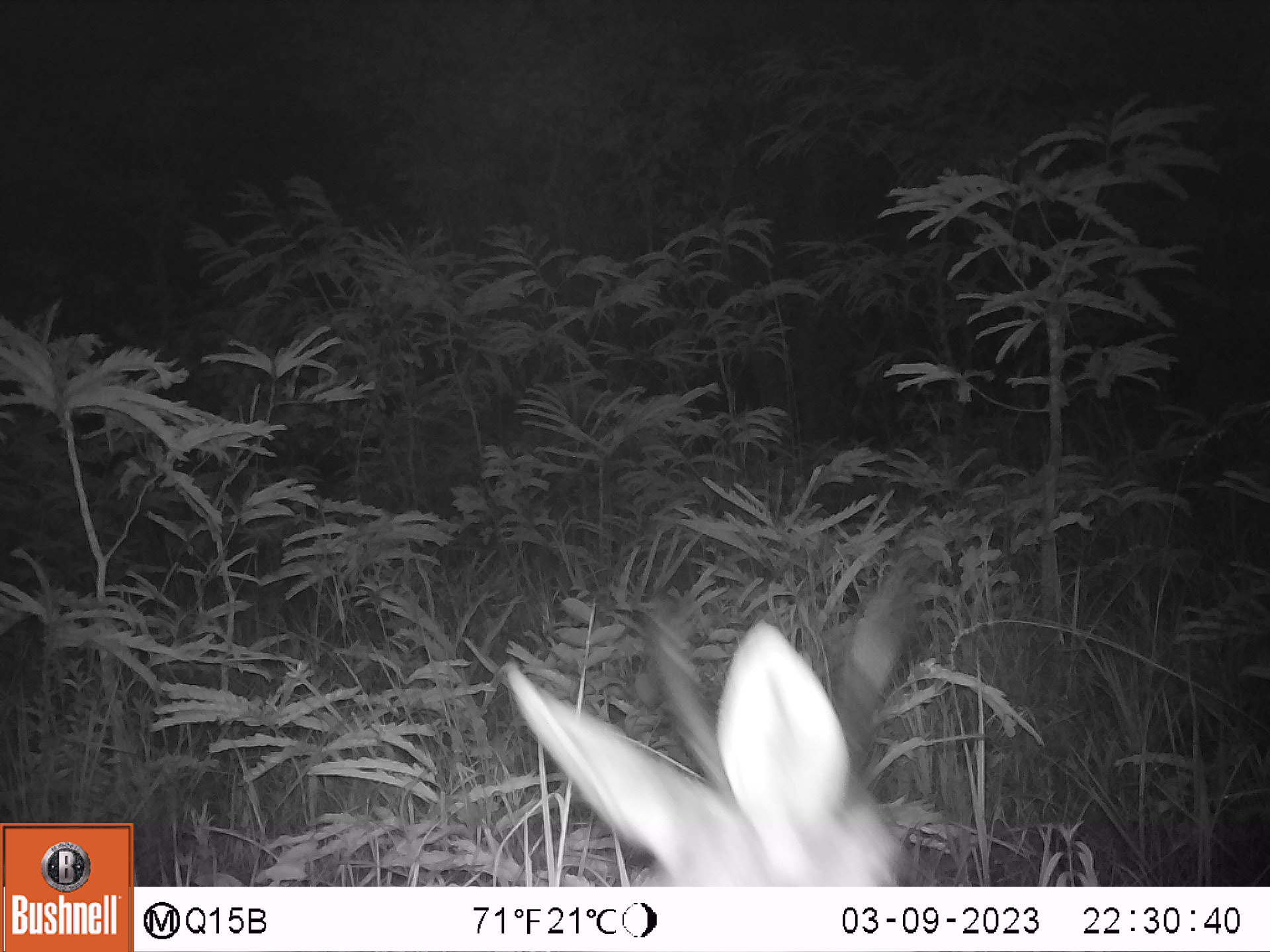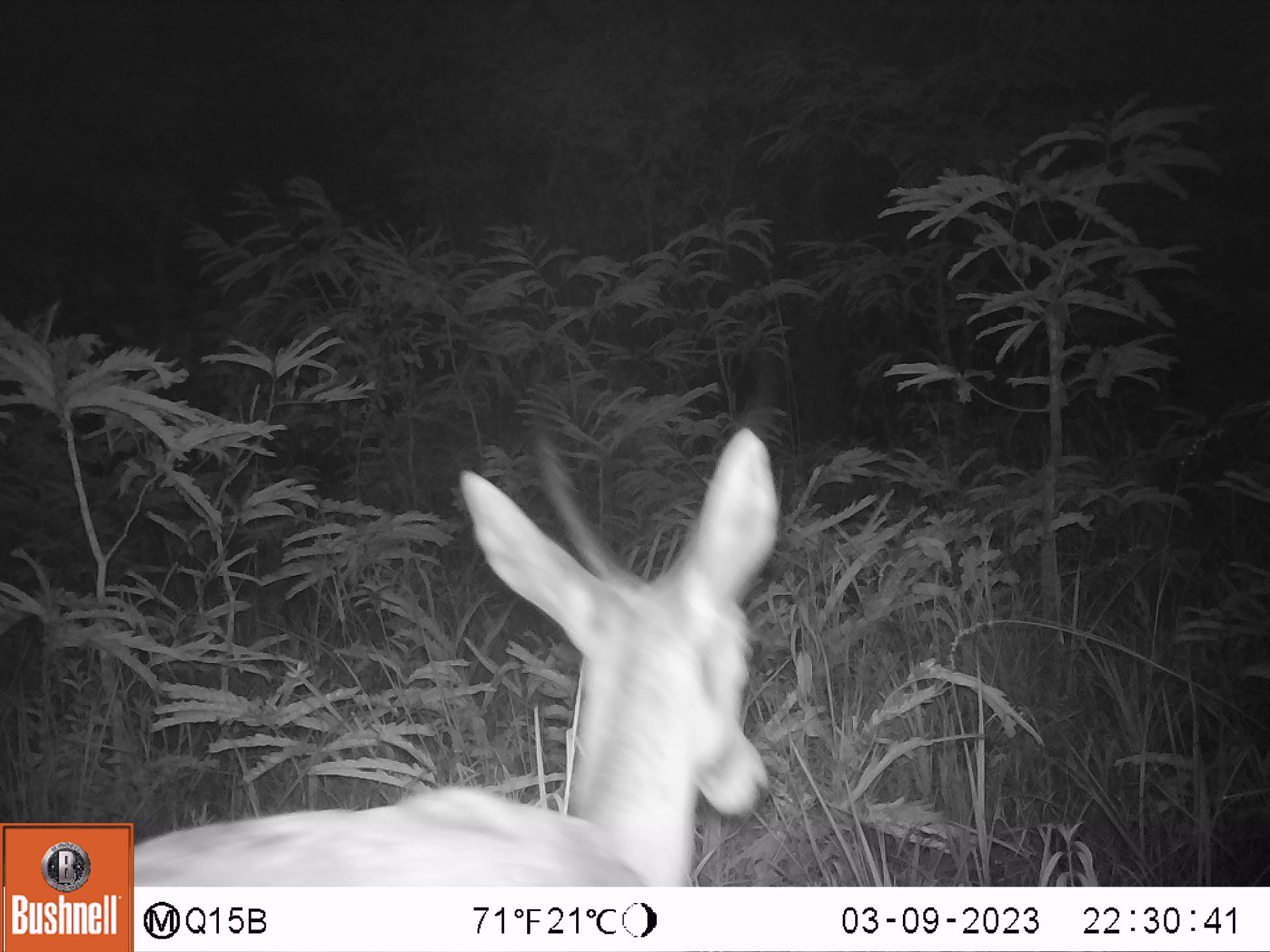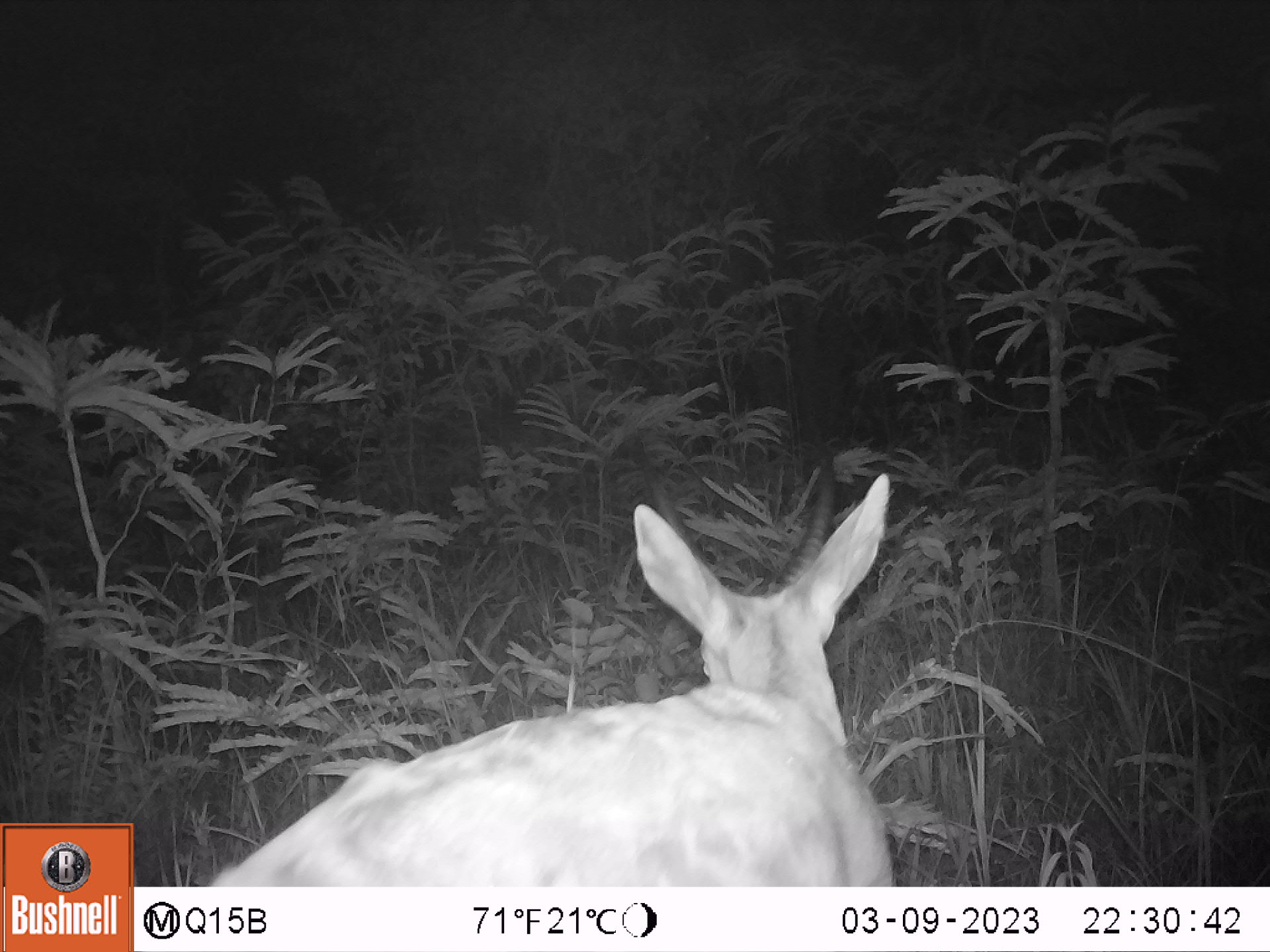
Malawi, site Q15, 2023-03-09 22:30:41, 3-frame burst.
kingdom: Animalia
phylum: Chordata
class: Mammalia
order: Artiodactyla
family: Bovidae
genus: Redunca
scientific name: Redunca arundinum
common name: southern reedbuck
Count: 1.